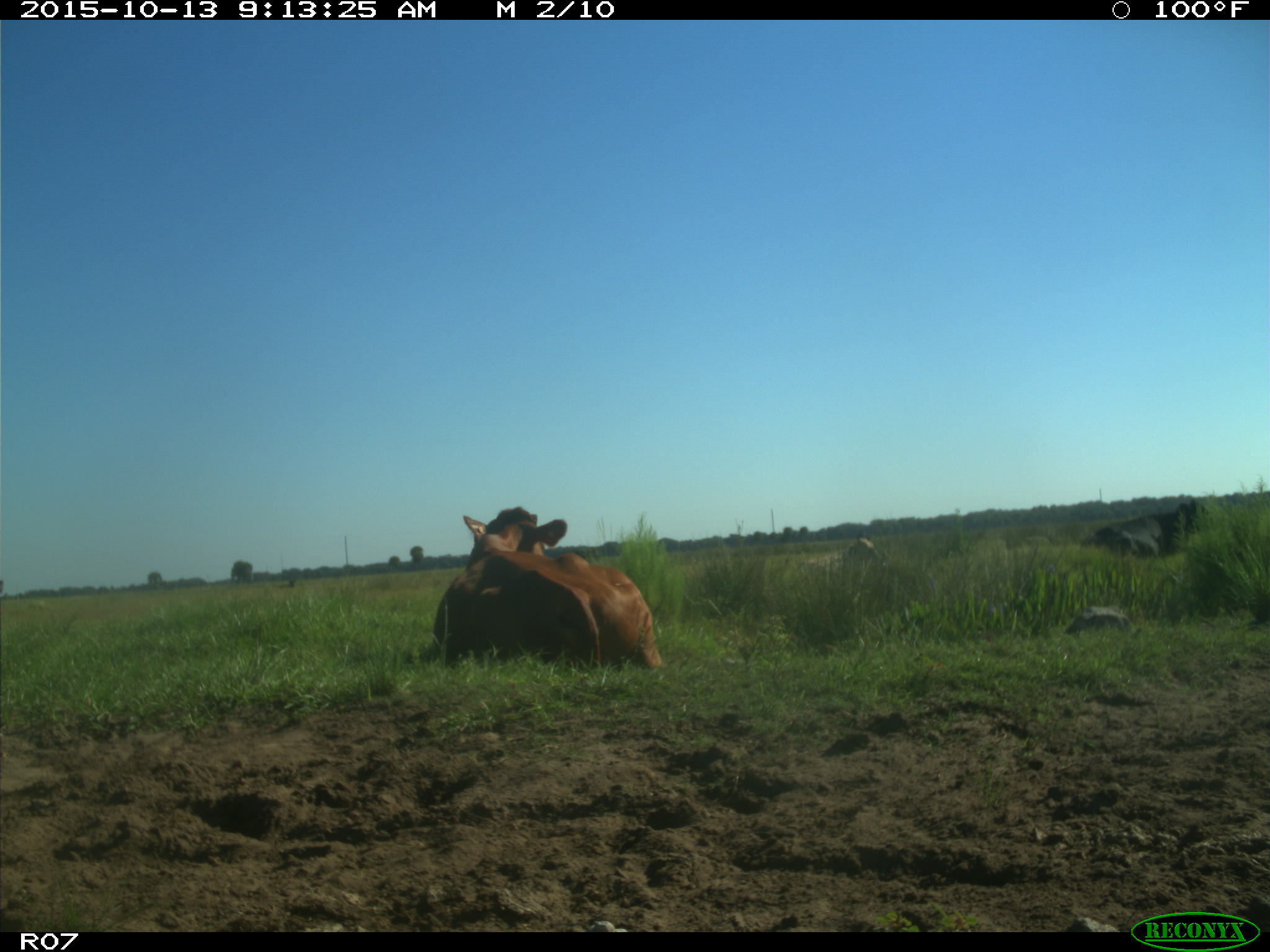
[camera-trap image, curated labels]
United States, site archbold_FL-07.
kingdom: Animalia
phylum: Chordata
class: Mammalia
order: Artiodactyla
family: Bovidae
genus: Bos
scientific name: Bos taurus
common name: domestic cow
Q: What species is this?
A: Bos taurus (domestic cow).